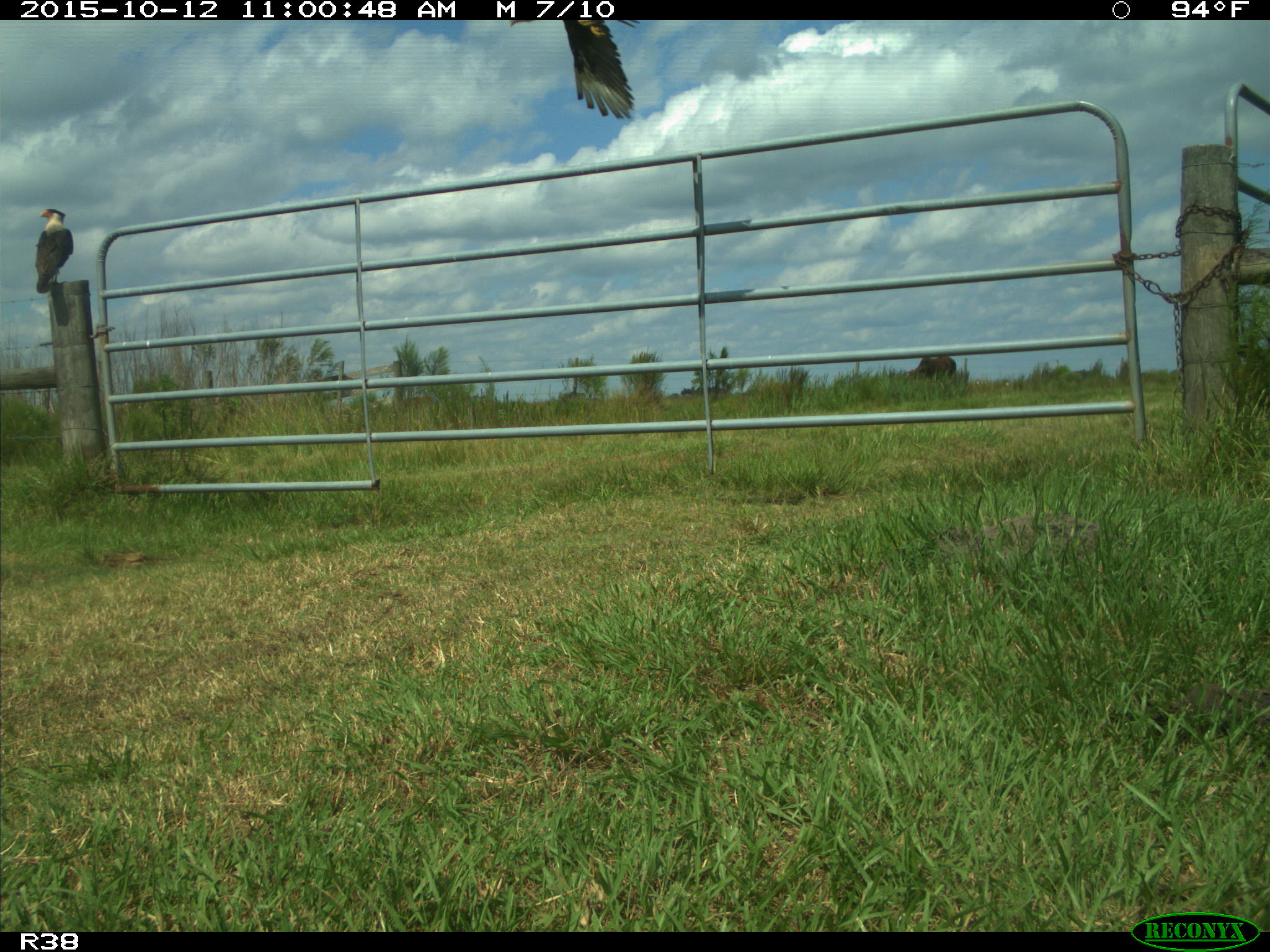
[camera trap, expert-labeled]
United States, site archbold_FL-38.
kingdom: Animalia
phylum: Chordata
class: Aves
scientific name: Aves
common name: birds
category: unidentified bird